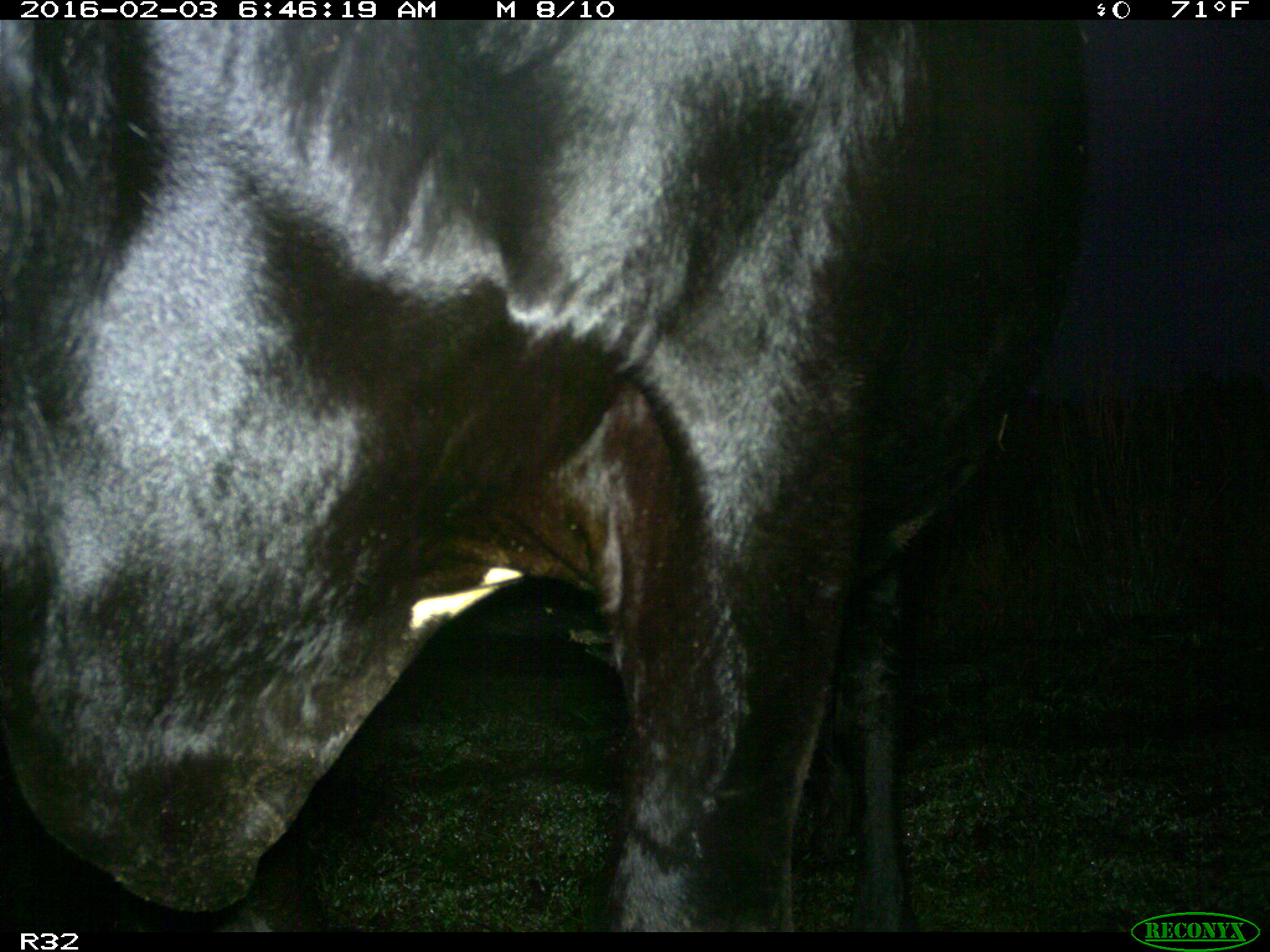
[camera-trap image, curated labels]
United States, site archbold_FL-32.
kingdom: Animalia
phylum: Chordata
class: Mammalia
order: Artiodactyla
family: Bovidae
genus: Bos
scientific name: Bos taurus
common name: domestic cow